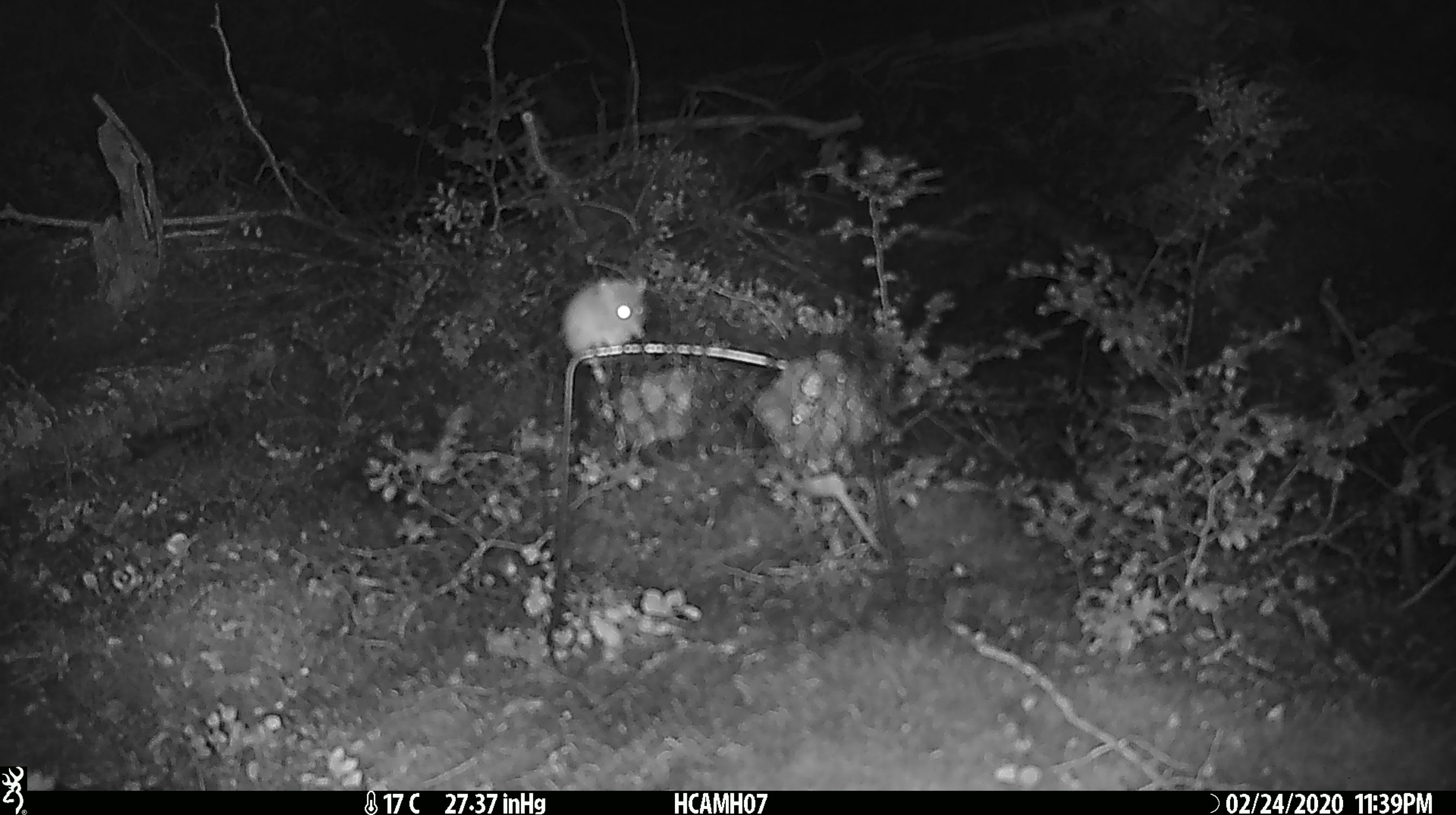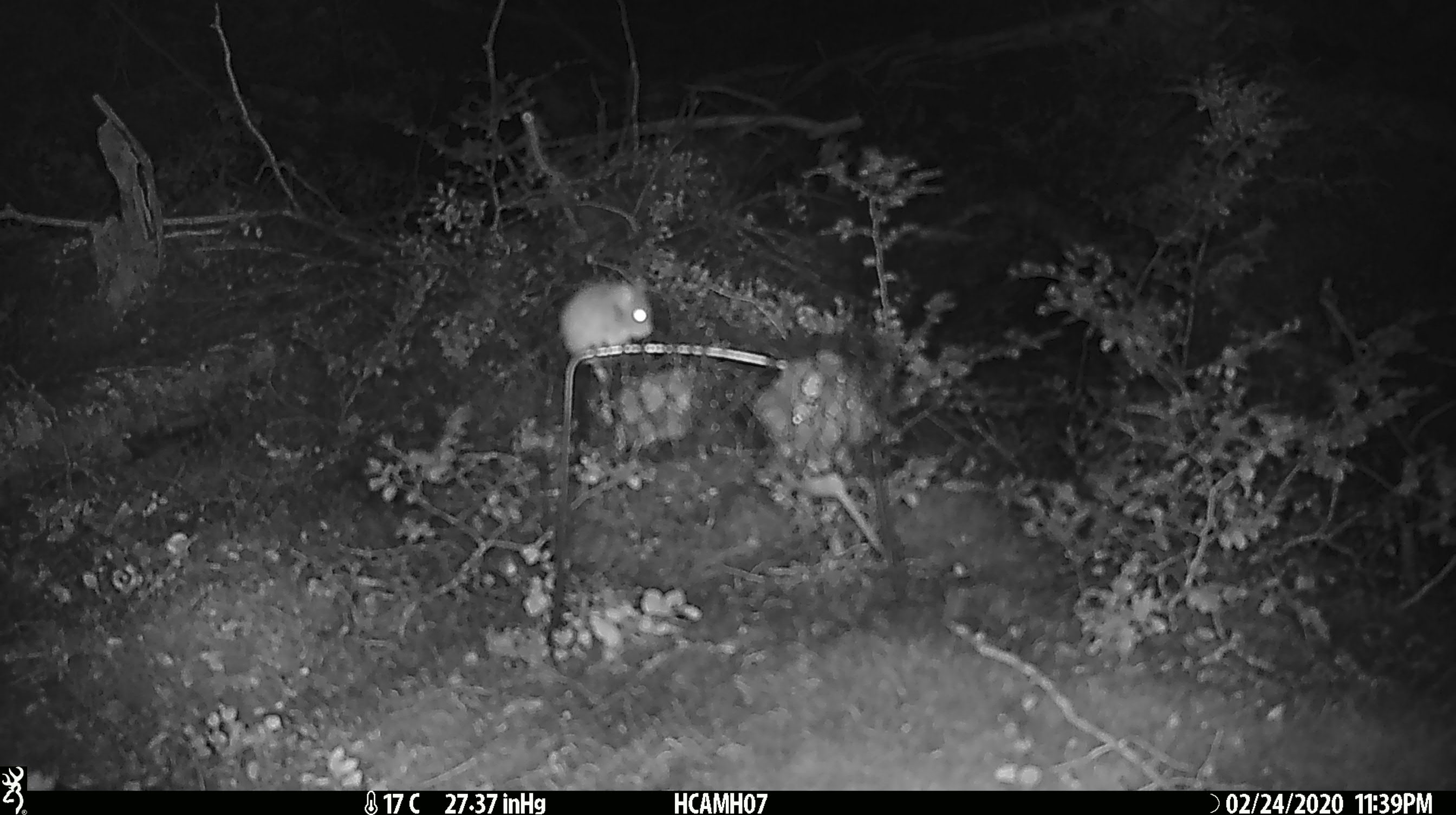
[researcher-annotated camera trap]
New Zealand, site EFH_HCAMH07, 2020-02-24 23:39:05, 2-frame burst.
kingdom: Animalia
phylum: Chordata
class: Mammalia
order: Rodentia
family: Muridae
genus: Mus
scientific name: Mus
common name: mouse